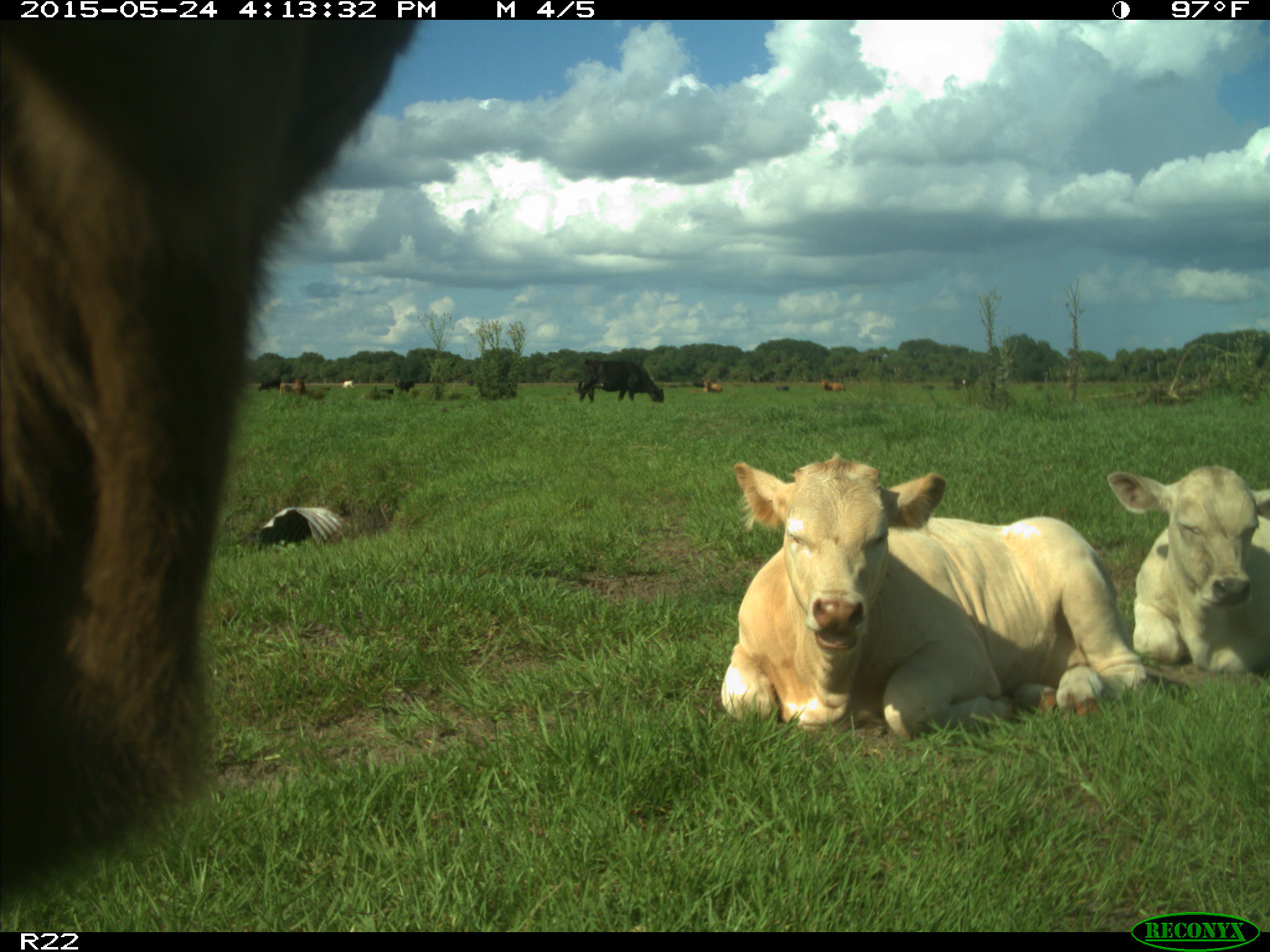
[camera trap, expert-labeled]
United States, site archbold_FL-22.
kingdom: Animalia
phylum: Chordata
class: Mammalia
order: Artiodactyla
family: Bovidae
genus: Bos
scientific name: Bos taurus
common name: domestic cow